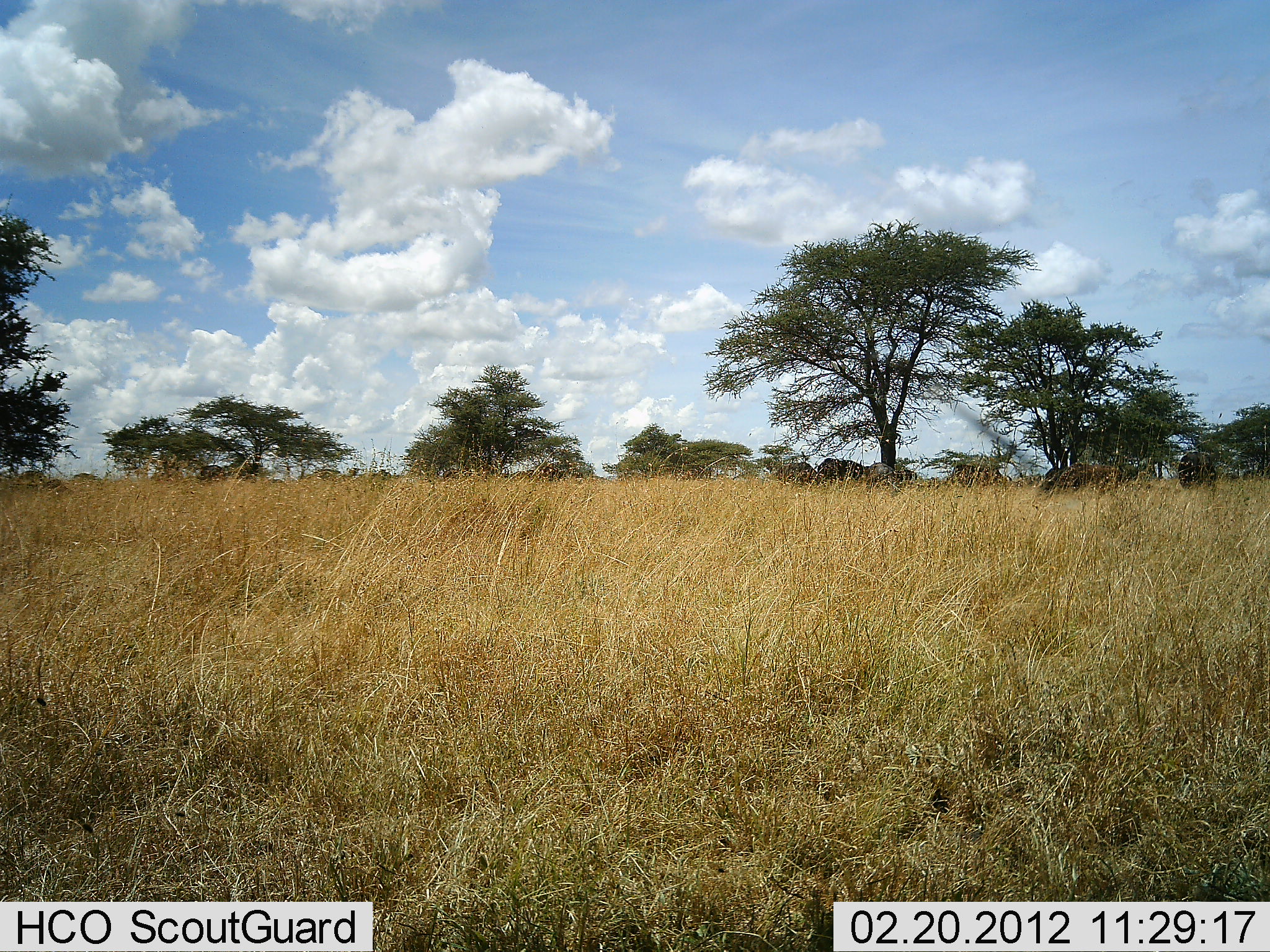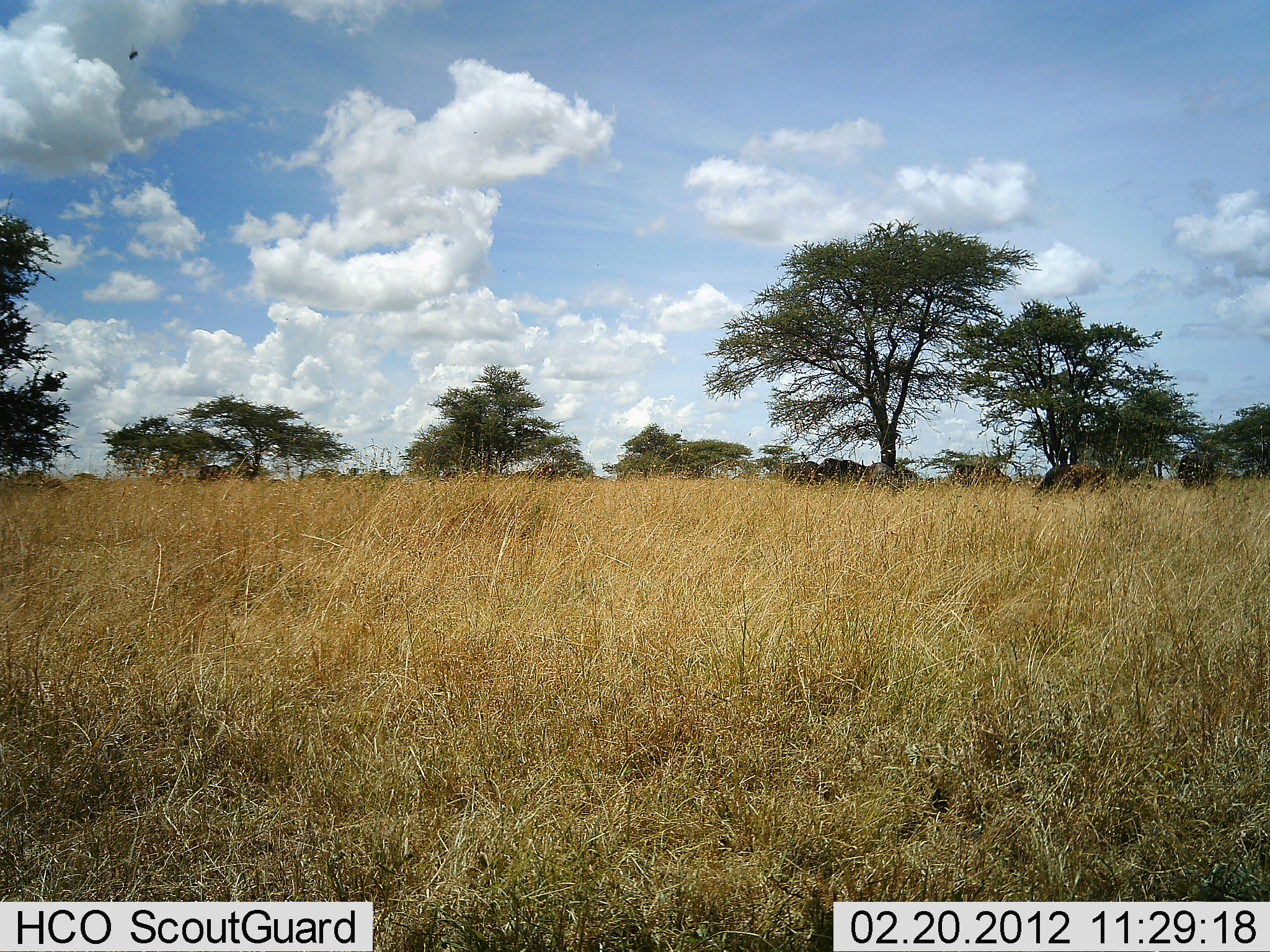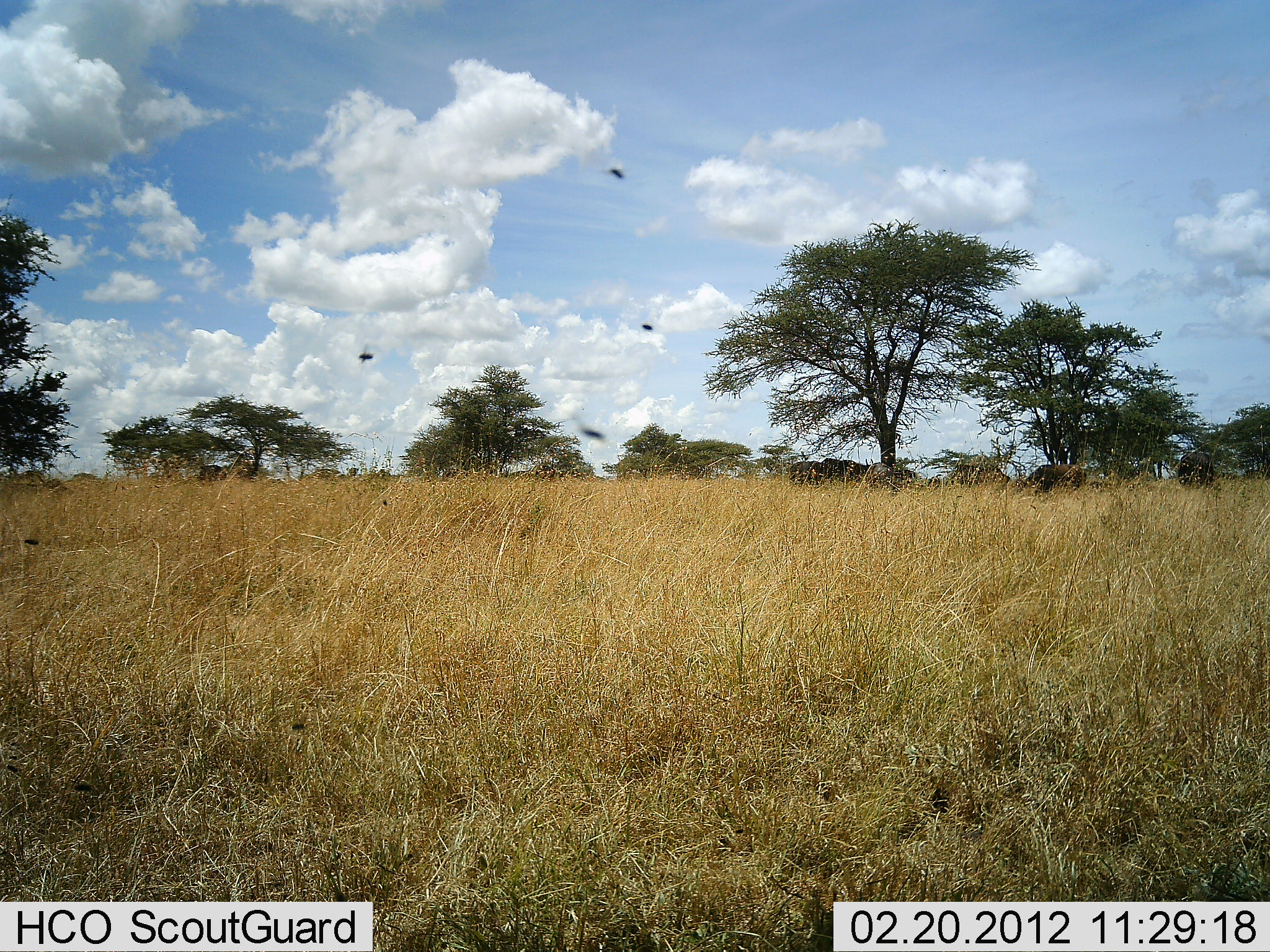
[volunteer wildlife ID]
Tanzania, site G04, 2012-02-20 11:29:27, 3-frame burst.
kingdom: Animalia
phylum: Chordata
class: Mammalia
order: Artiodactyla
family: Bovidae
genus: Connochaetes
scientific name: Connochaetes taurinus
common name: blue wildebeest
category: wildebeest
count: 6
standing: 33%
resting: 0%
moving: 20%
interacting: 0%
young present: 0%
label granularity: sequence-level